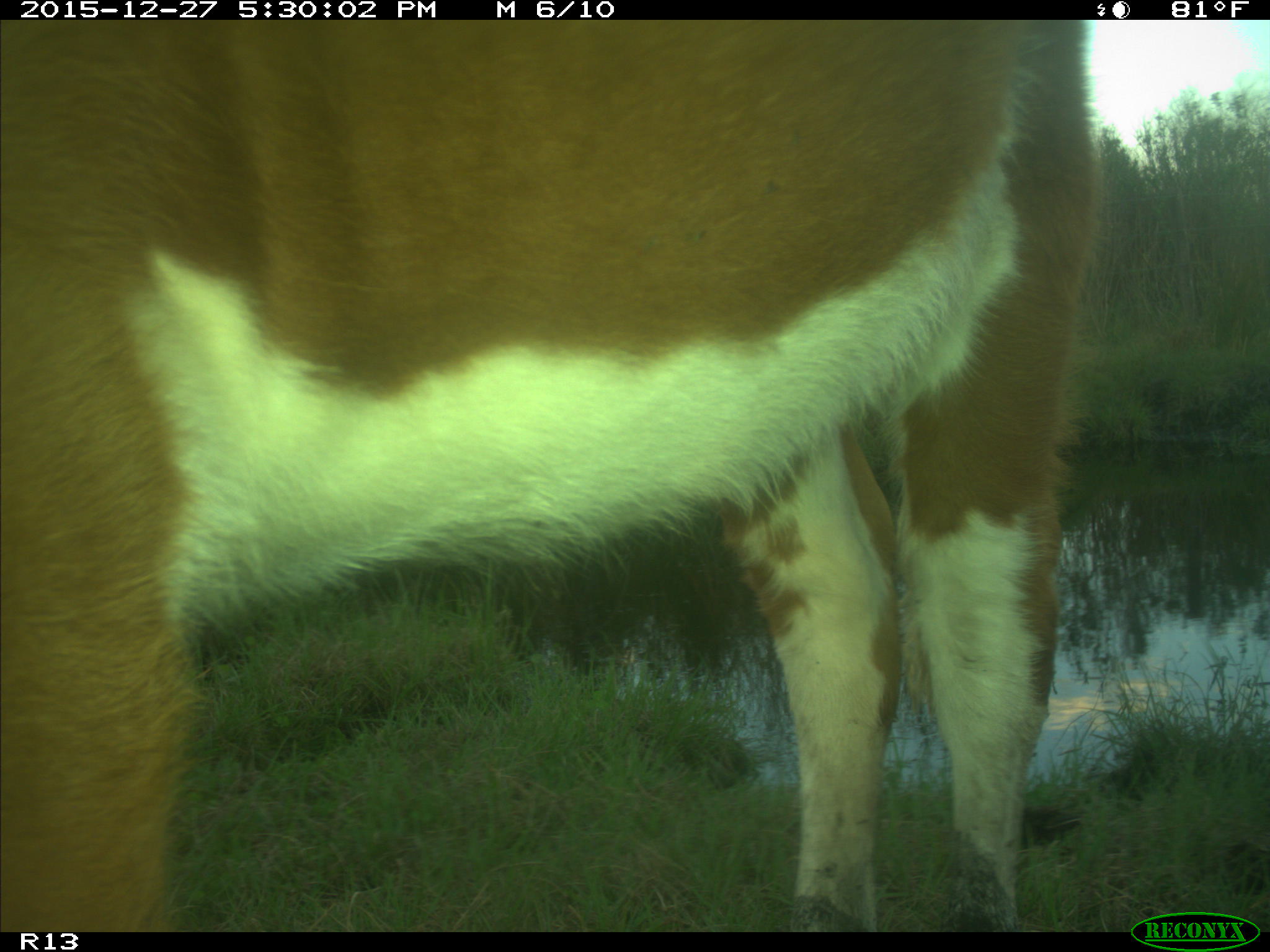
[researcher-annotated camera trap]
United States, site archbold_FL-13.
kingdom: Animalia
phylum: Chordata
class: Mammalia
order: Artiodactyla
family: Bovidae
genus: Bos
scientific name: Bos taurus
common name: domestic cow